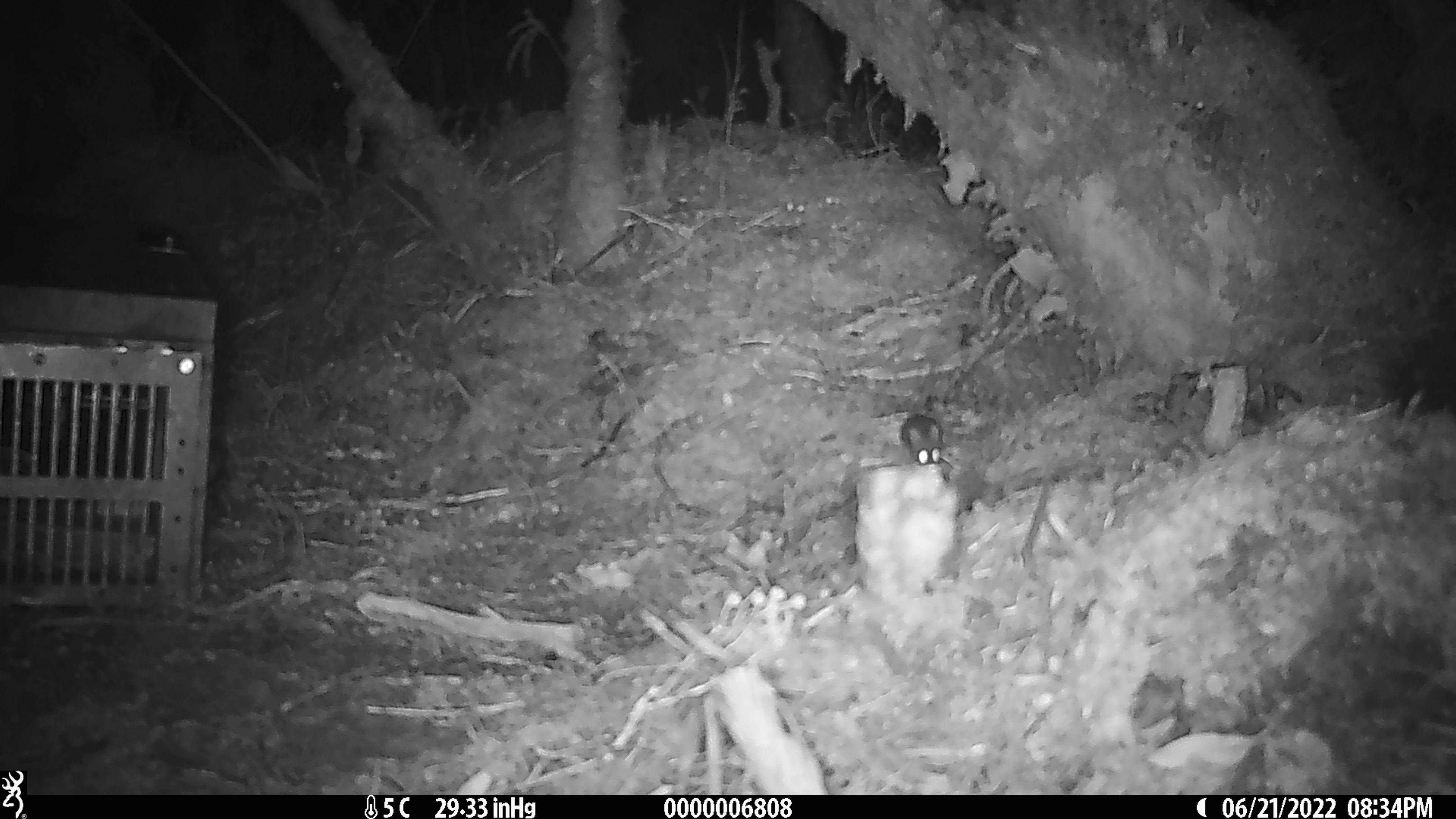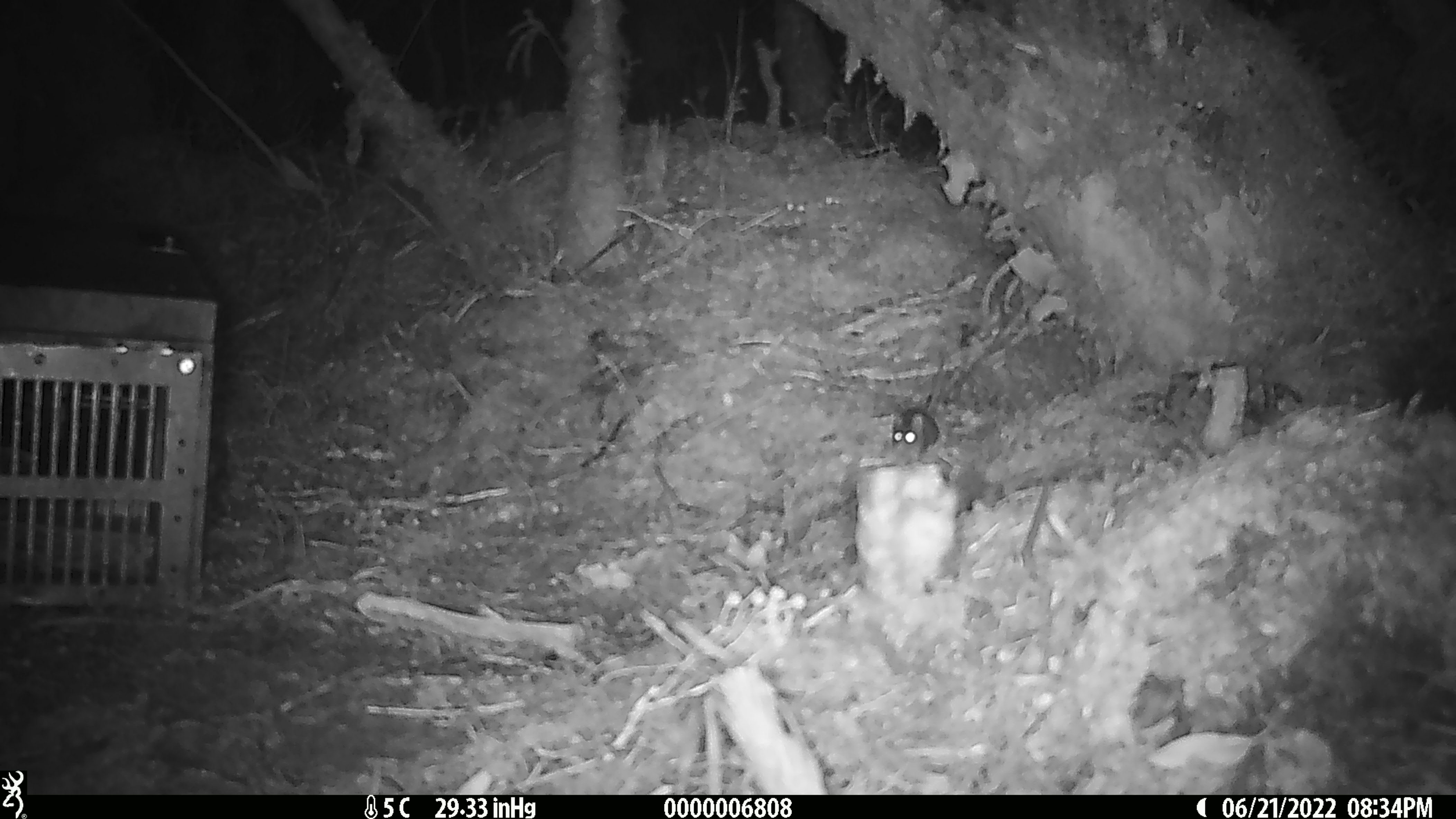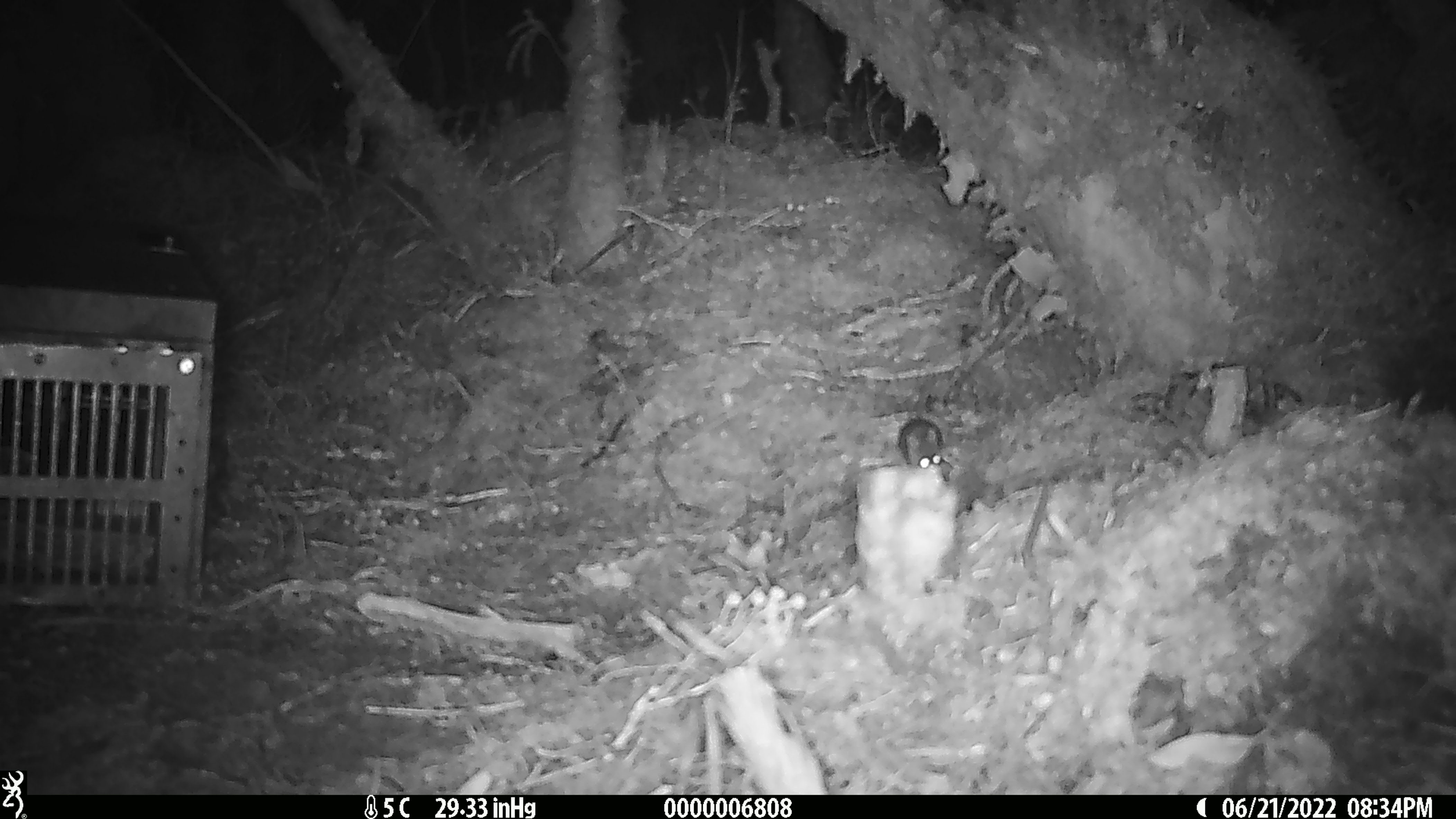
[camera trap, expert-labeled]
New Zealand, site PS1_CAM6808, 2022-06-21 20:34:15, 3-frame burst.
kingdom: Animalia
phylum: Chordata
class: Mammalia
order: Rodentia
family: Muridae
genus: Mus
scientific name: Mus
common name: mouse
Mouse (Mus).